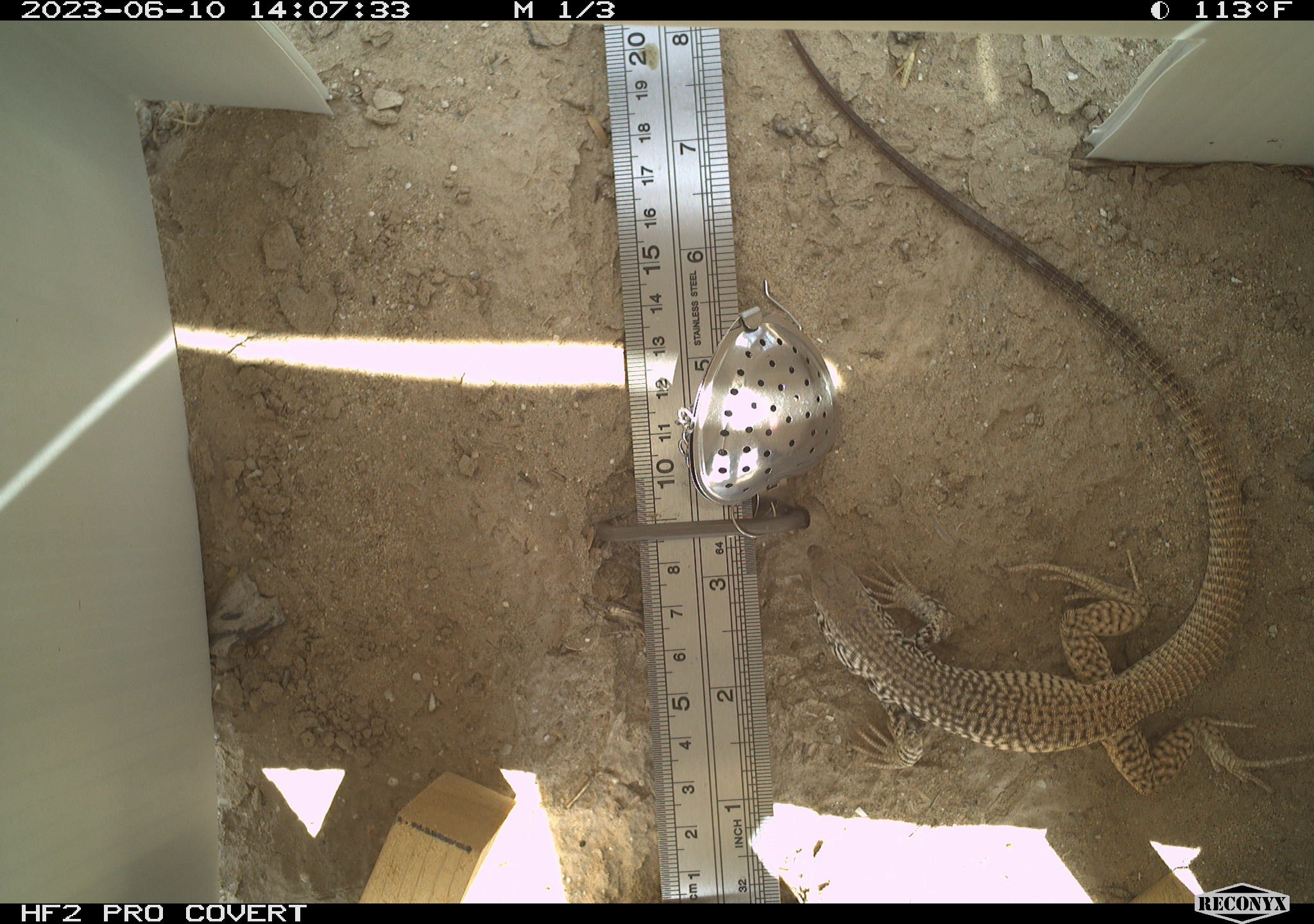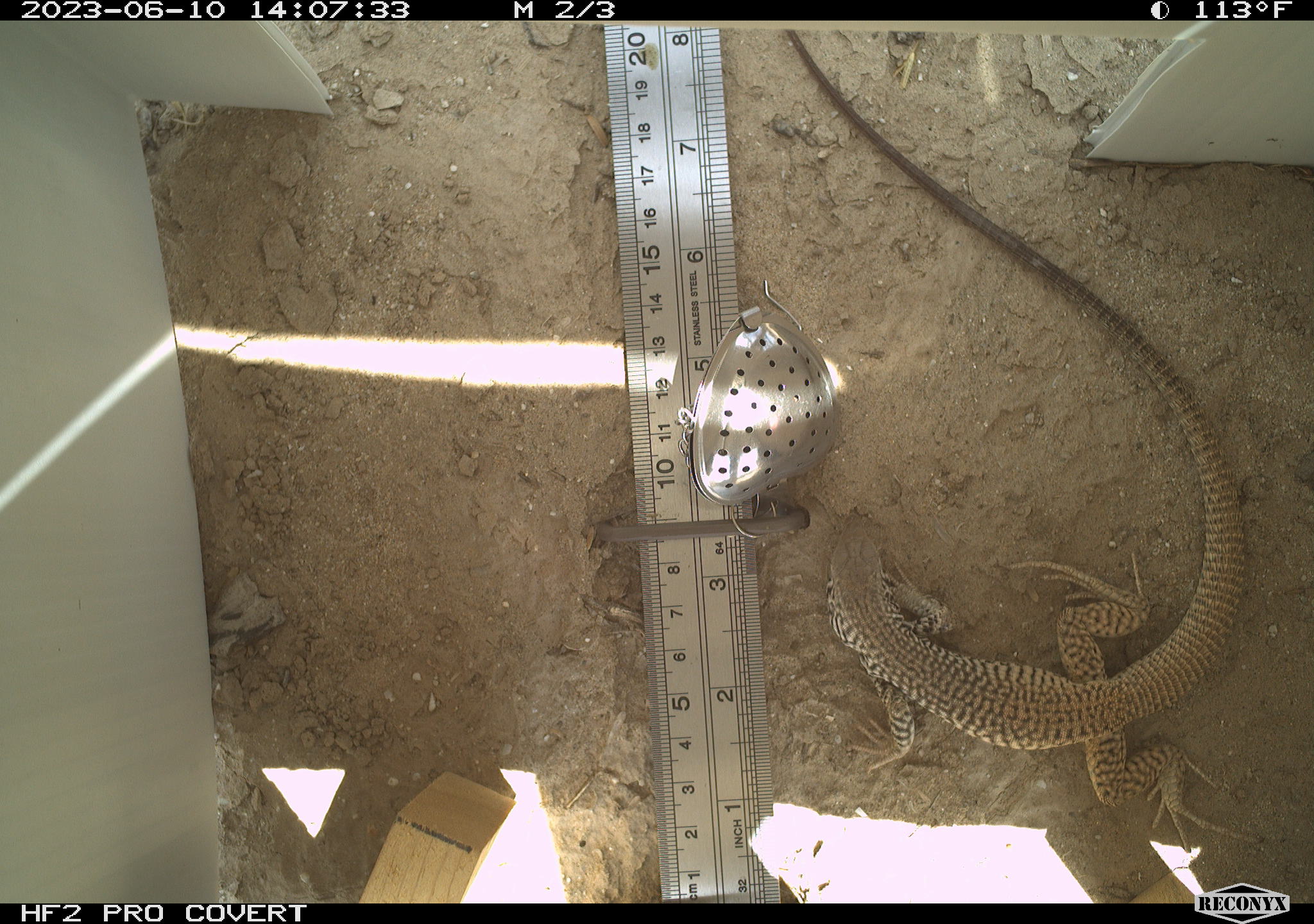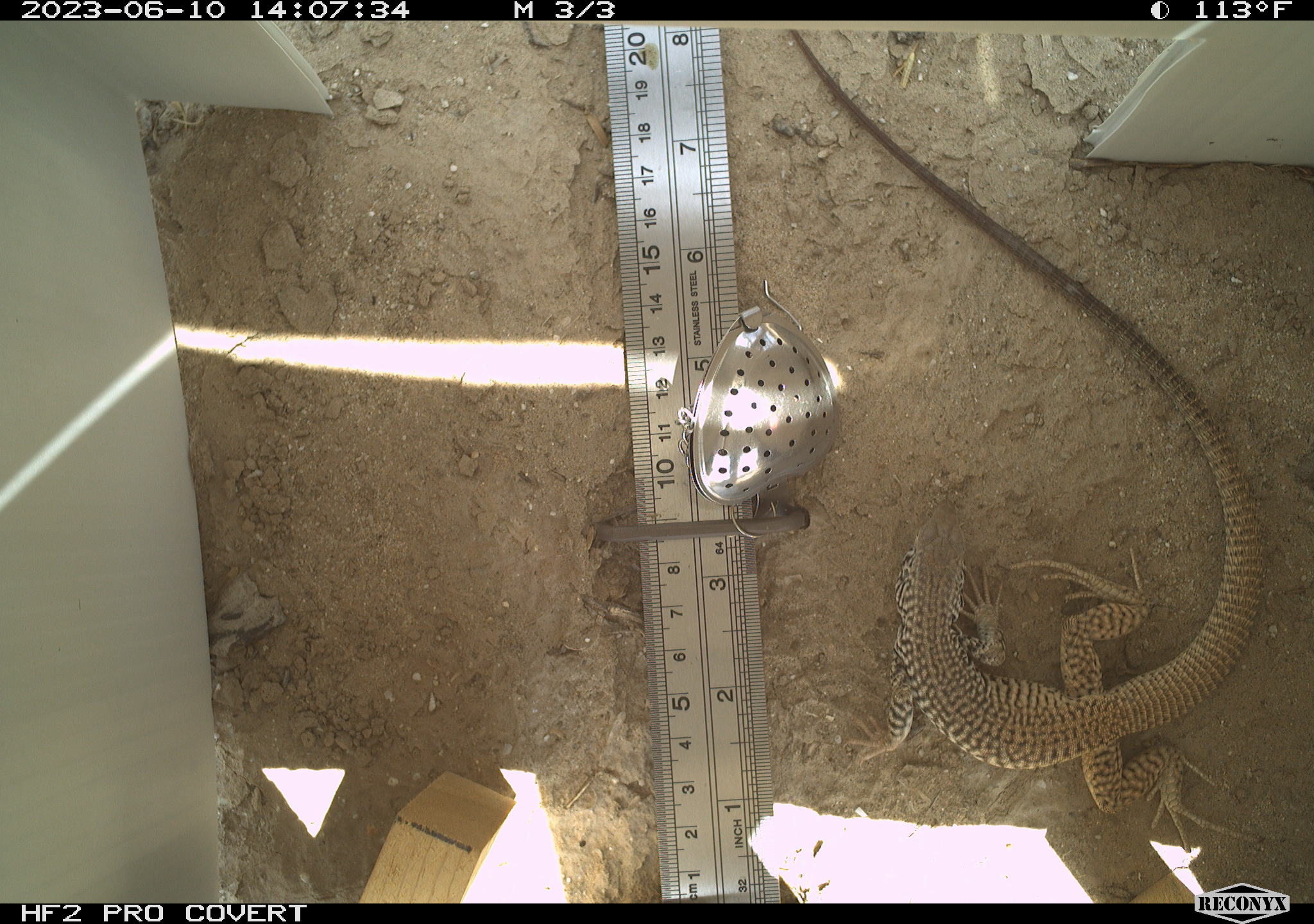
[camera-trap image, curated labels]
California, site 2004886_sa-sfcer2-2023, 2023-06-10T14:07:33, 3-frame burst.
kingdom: Animalia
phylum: Chordata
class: Reptilia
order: Squamata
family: Teiidae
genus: Aspidoscelis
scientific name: Aspidoscelis tigris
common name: western whiptail